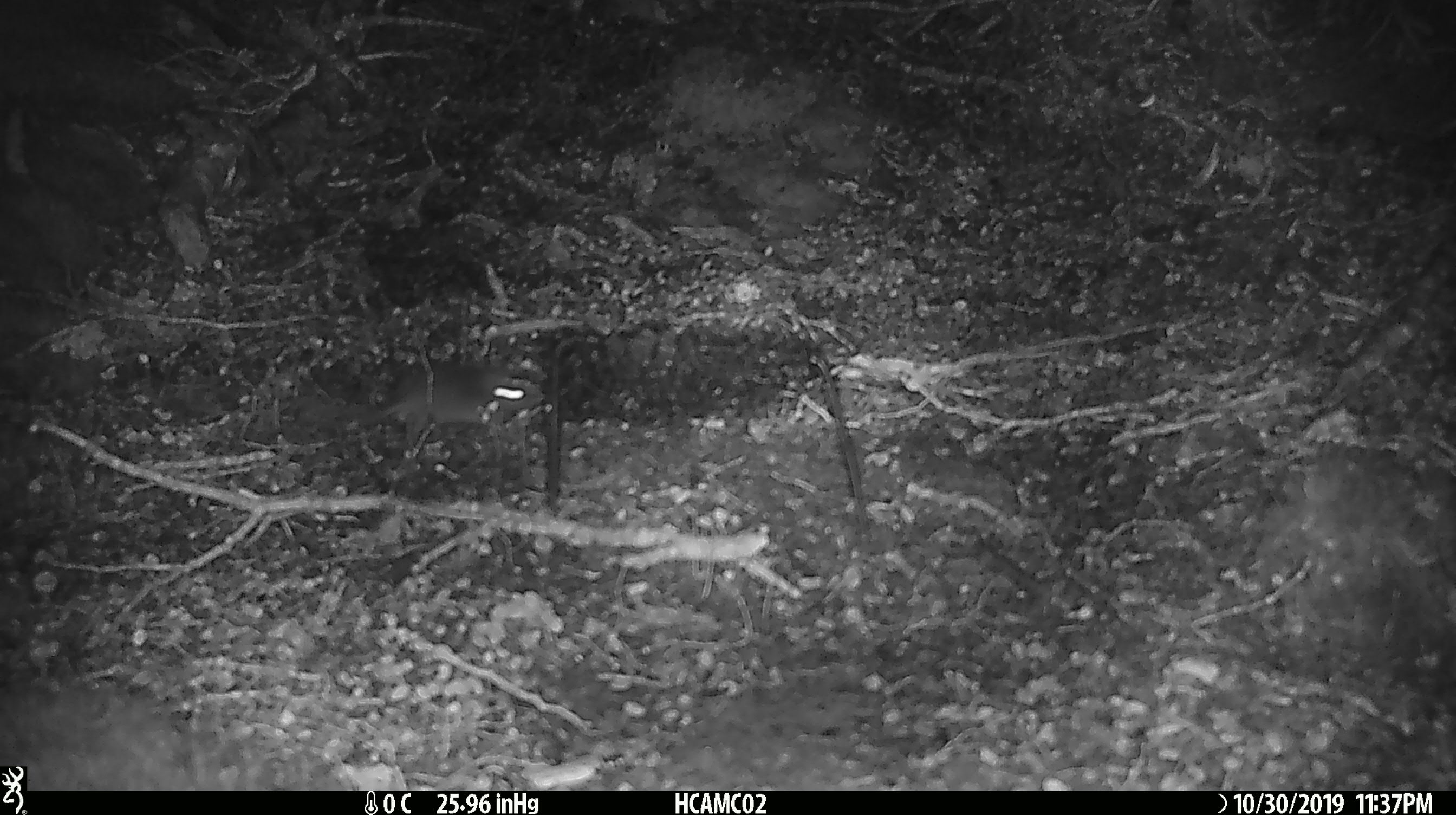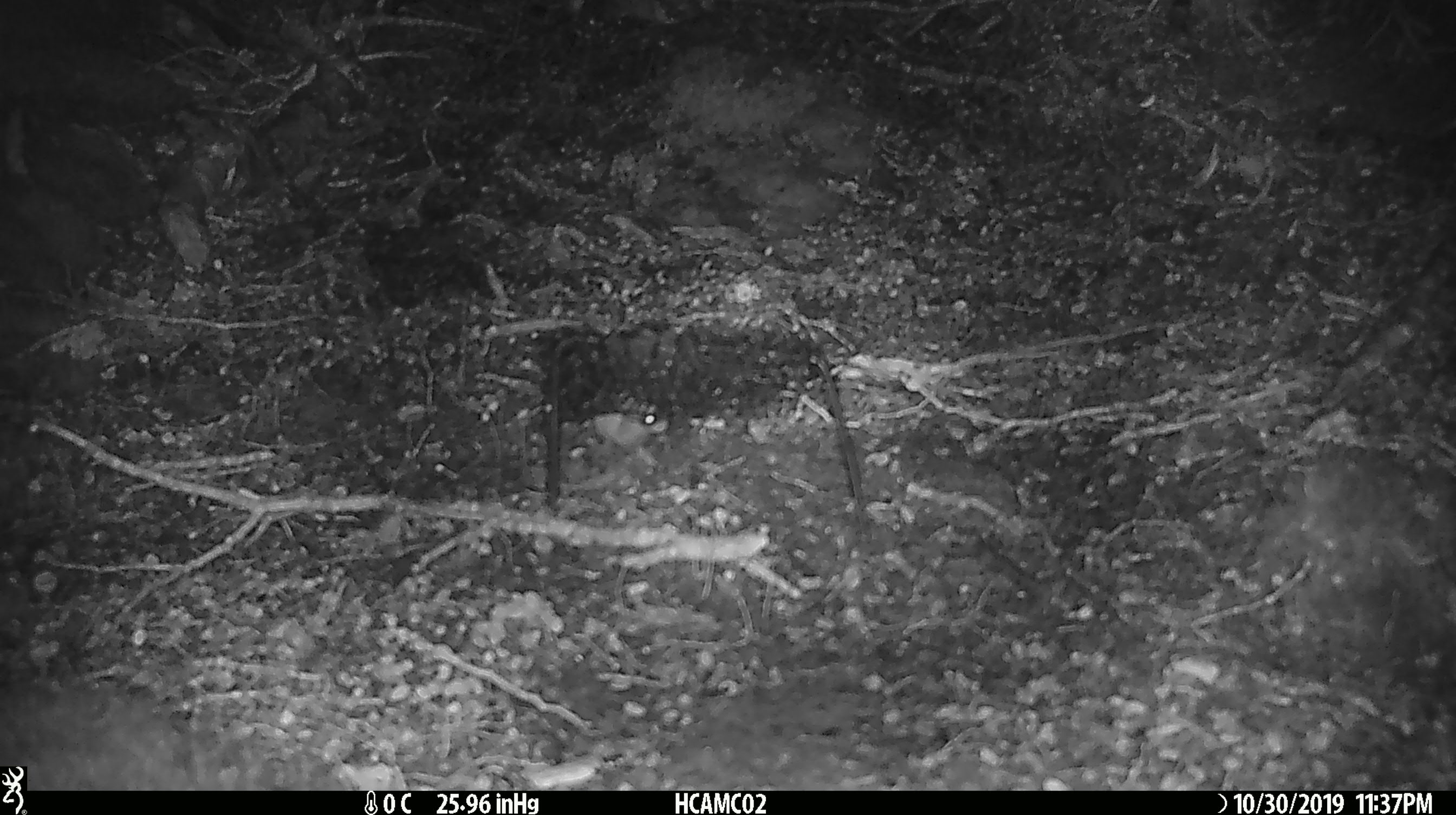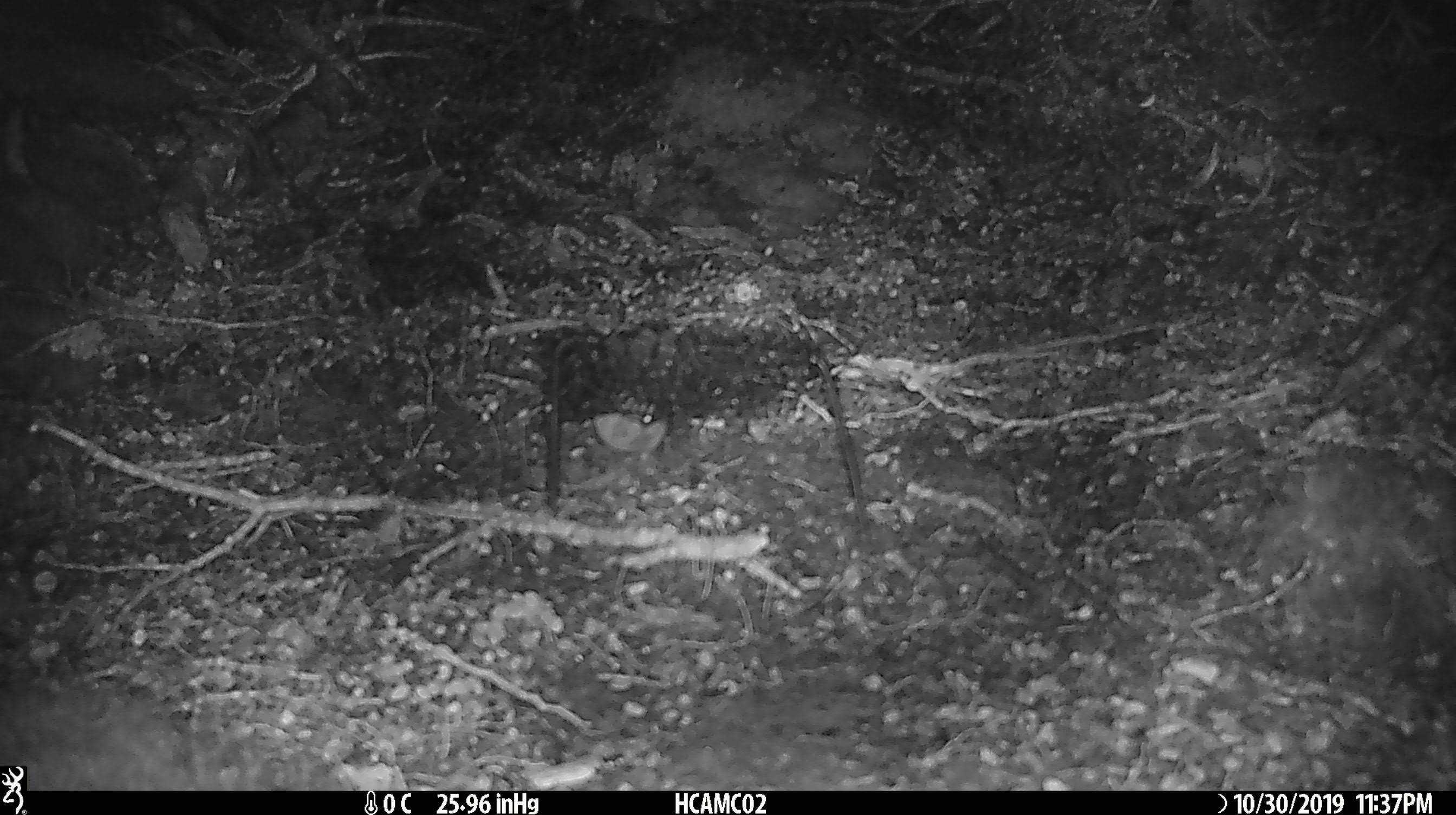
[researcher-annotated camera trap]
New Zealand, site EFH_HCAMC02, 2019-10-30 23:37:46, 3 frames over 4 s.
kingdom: Animalia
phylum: Chordata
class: Mammalia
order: Rodentia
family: Muridae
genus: Mus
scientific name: Mus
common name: mouse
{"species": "mouse (Mus)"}